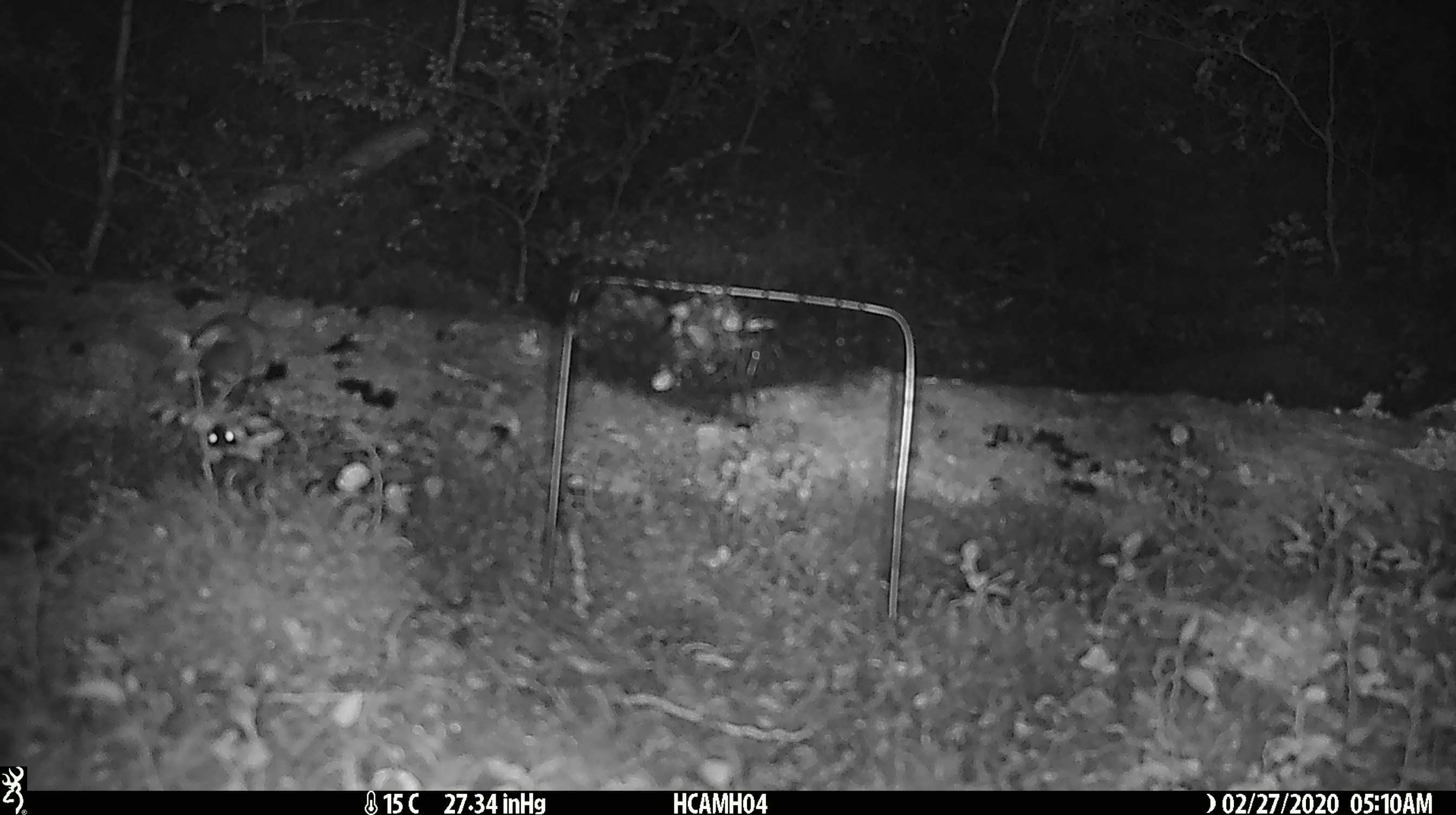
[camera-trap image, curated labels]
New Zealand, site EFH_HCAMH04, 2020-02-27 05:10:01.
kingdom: Animalia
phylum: Chordata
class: Mammalia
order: Rodentia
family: Muridae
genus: Mus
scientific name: Mus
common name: mouse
Mouse (Mus).